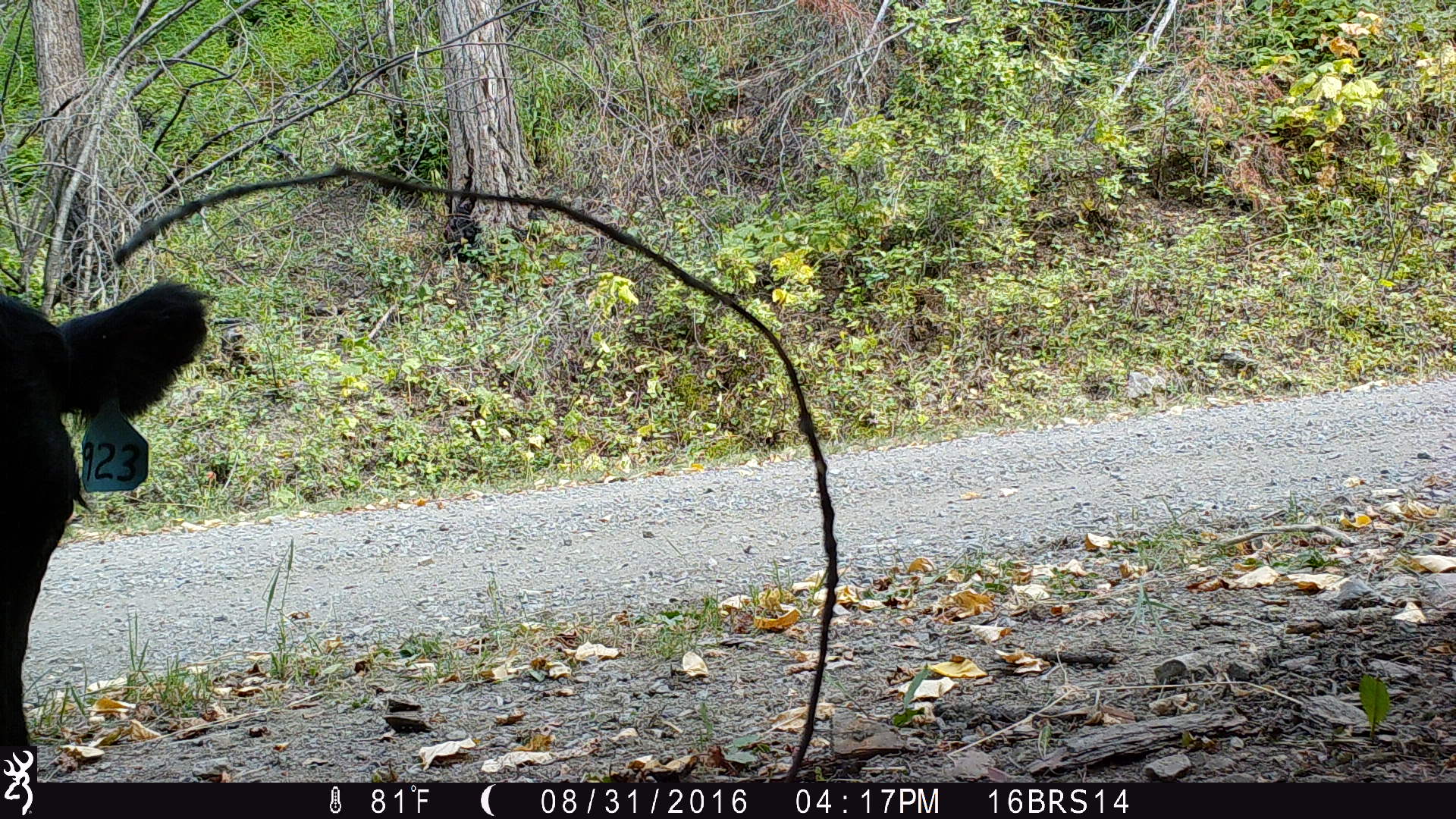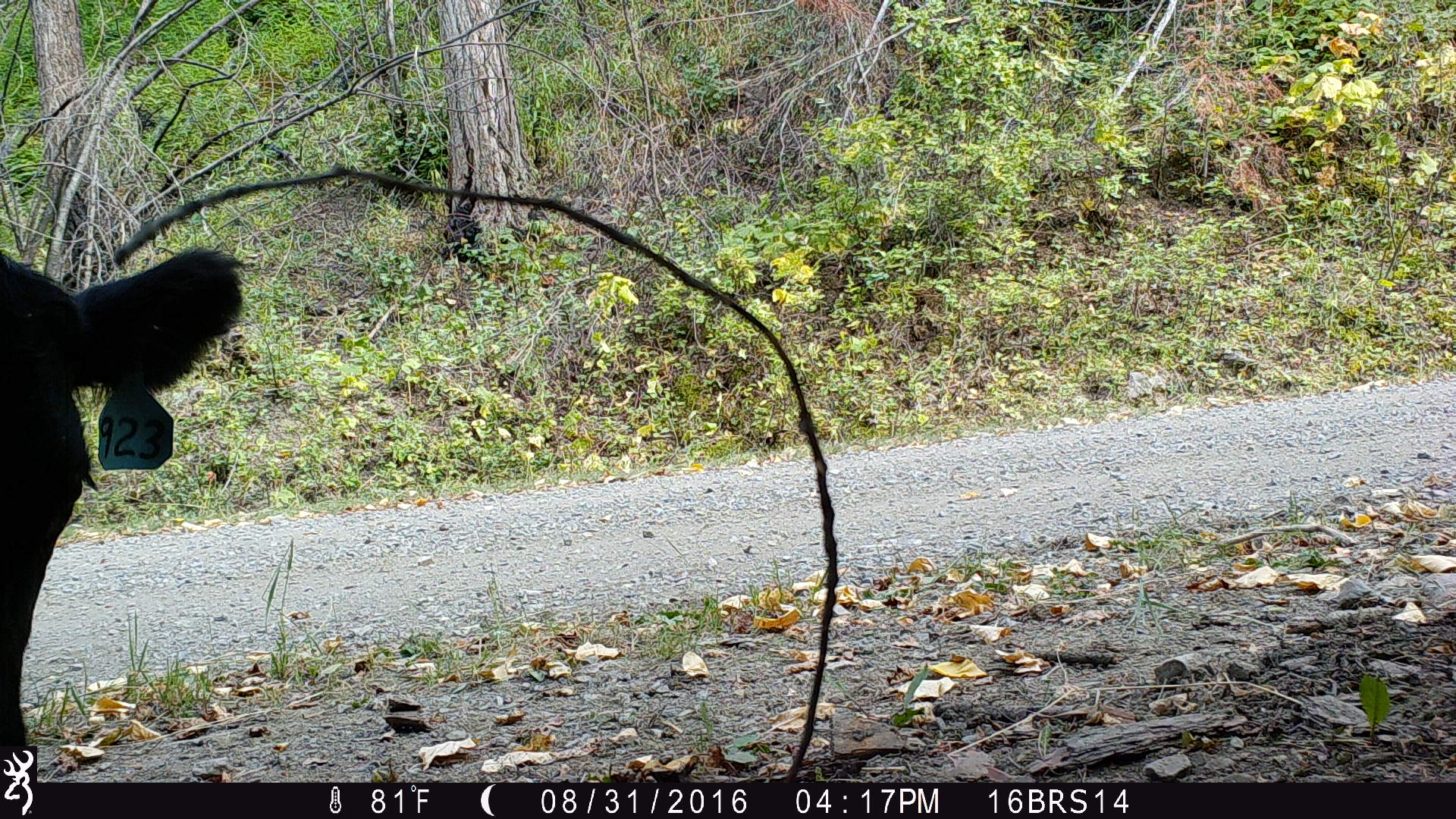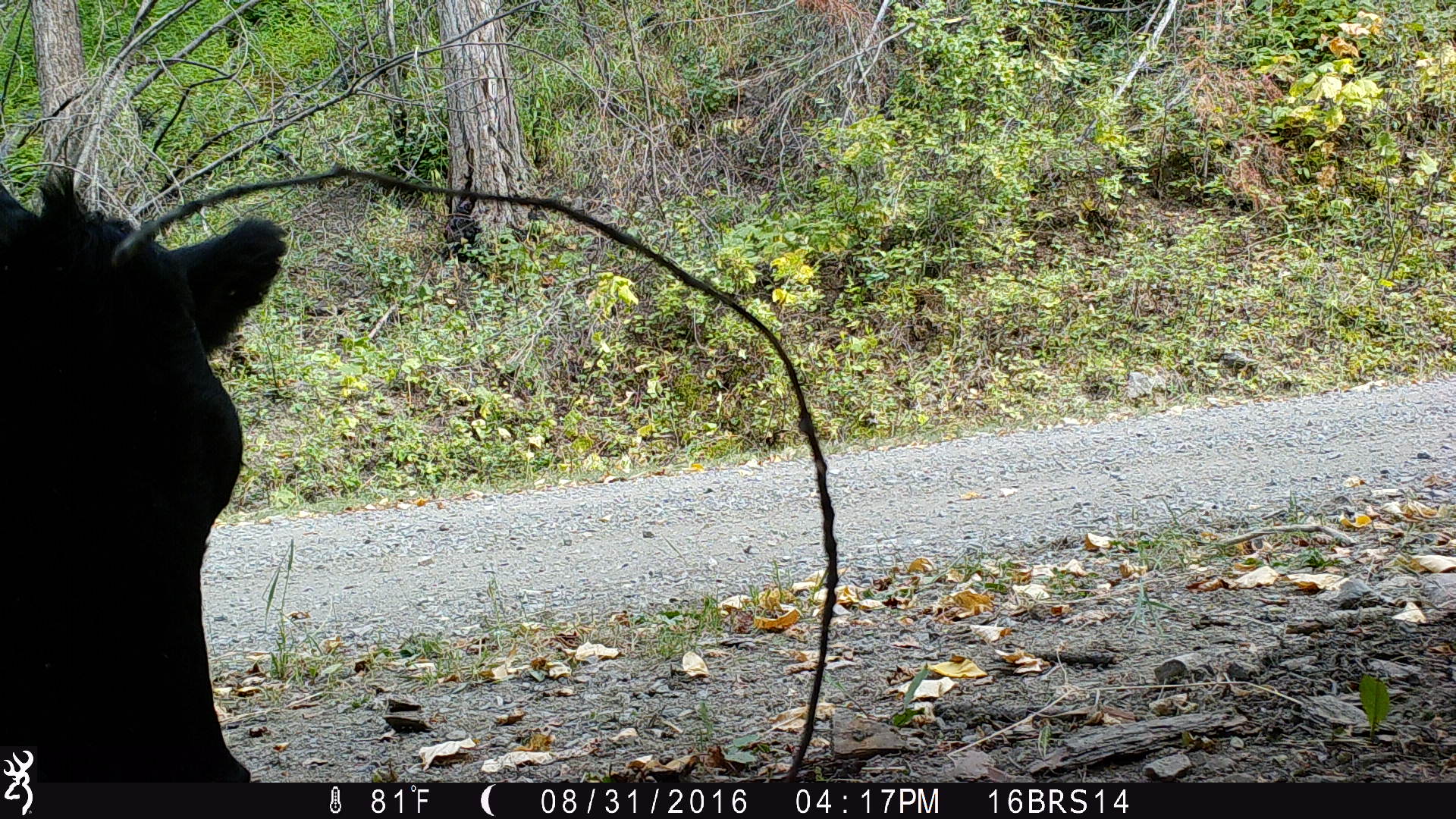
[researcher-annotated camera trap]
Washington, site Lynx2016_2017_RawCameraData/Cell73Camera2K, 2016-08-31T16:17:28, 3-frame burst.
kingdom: Animalia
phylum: Chordata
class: Mammalia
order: Artiodactyla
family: Bovidae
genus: Bos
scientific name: Bos taurus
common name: domestic cattle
Domestic cattle (Bos taurus). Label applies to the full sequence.